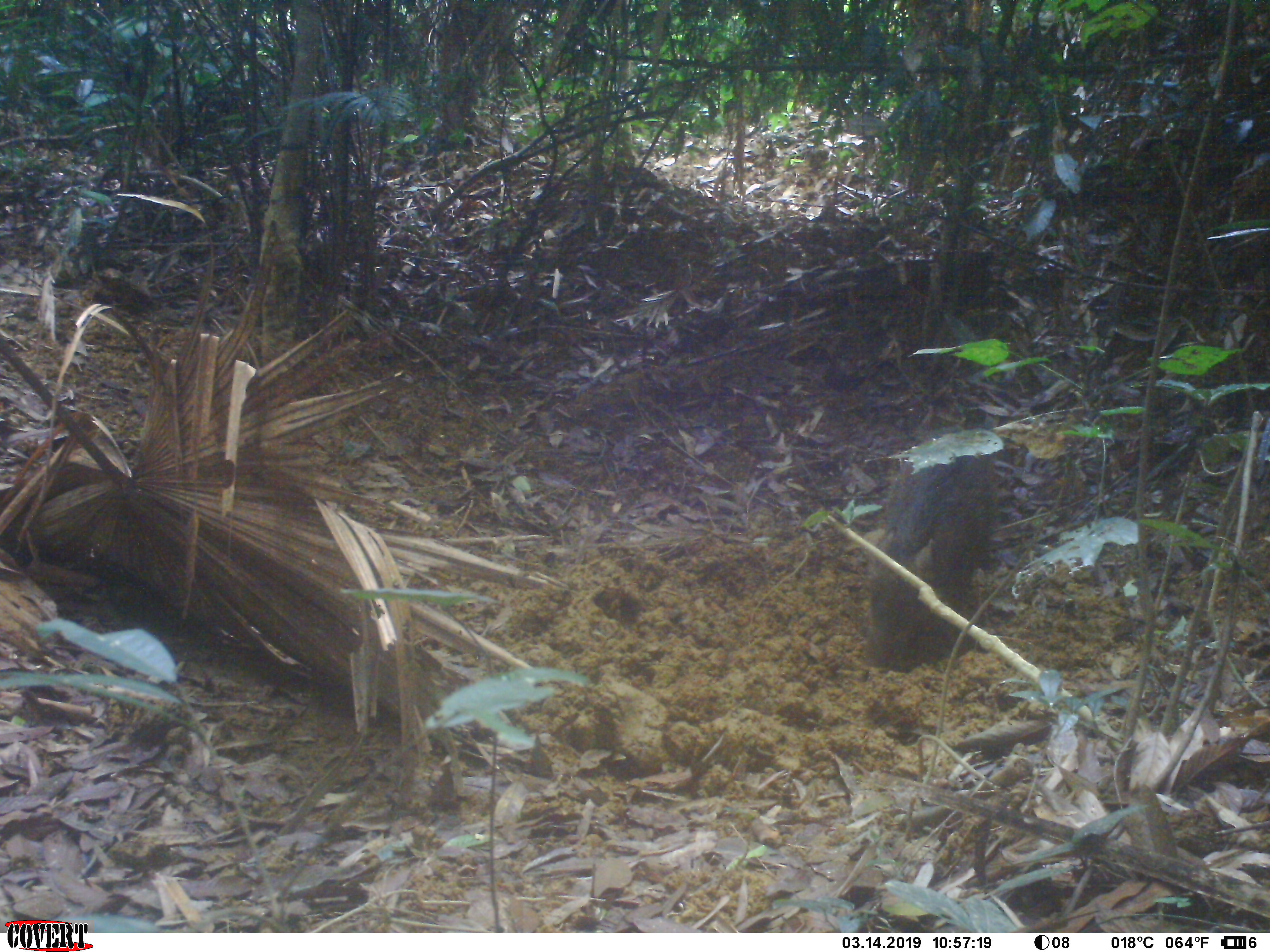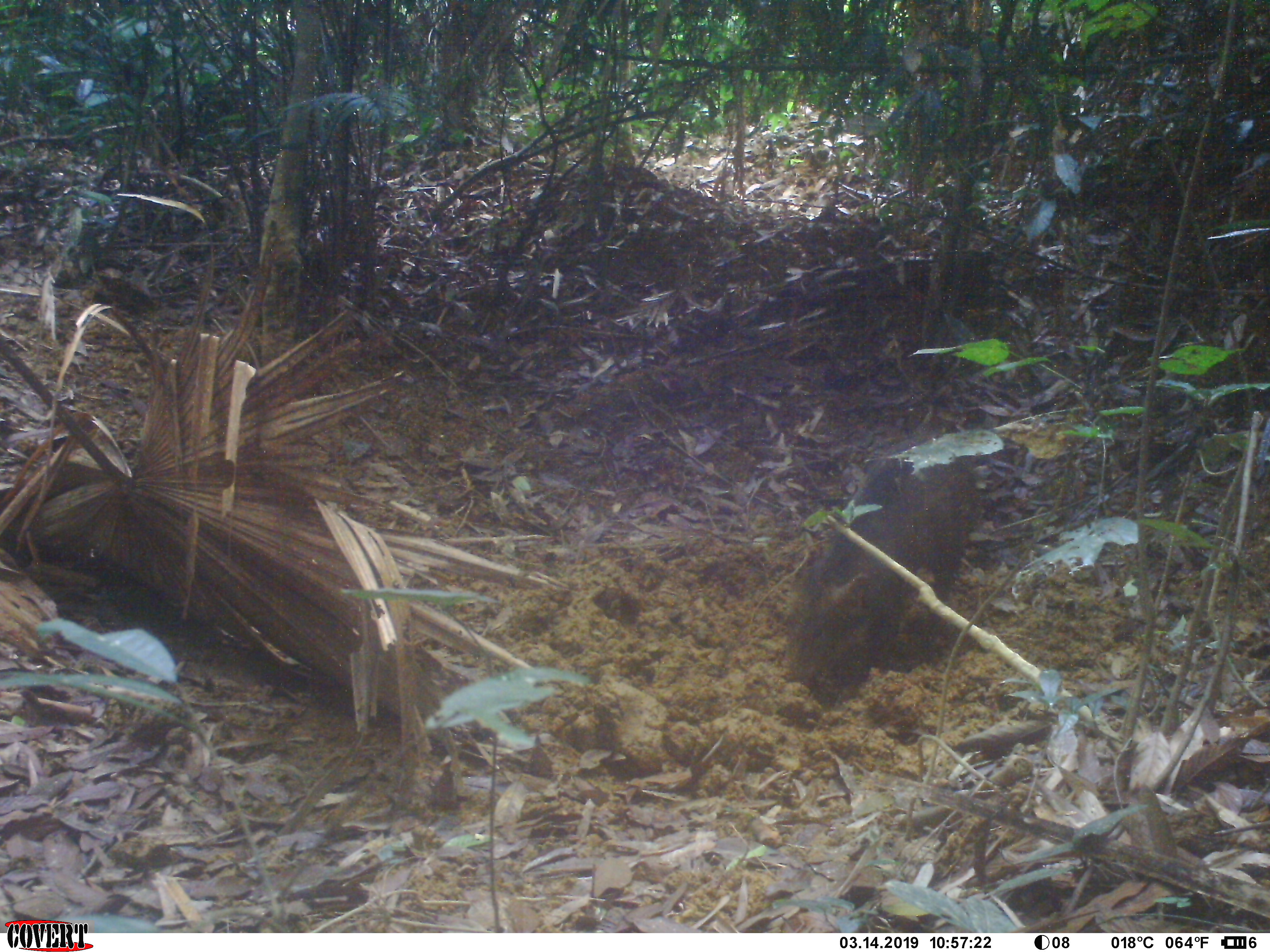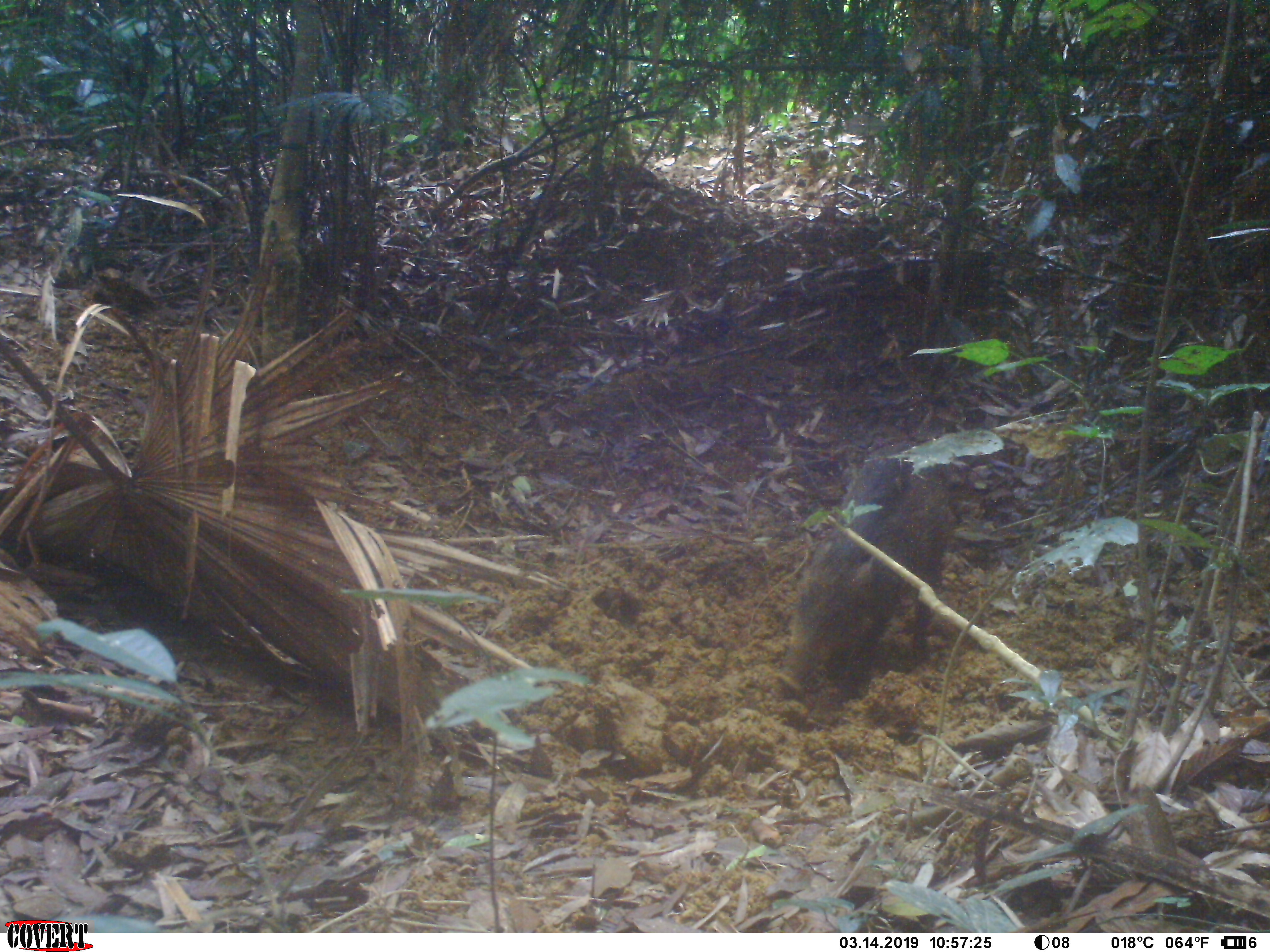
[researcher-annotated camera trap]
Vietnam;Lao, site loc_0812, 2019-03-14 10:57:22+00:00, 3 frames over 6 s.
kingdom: Animalia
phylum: Chordata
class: Mammalia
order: Artiodactyla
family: Suidae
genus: Sus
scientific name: Sus scrofa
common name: eurasian wild pig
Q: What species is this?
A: Eurasian wild pig (Sus scrofa).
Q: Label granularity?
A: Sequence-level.